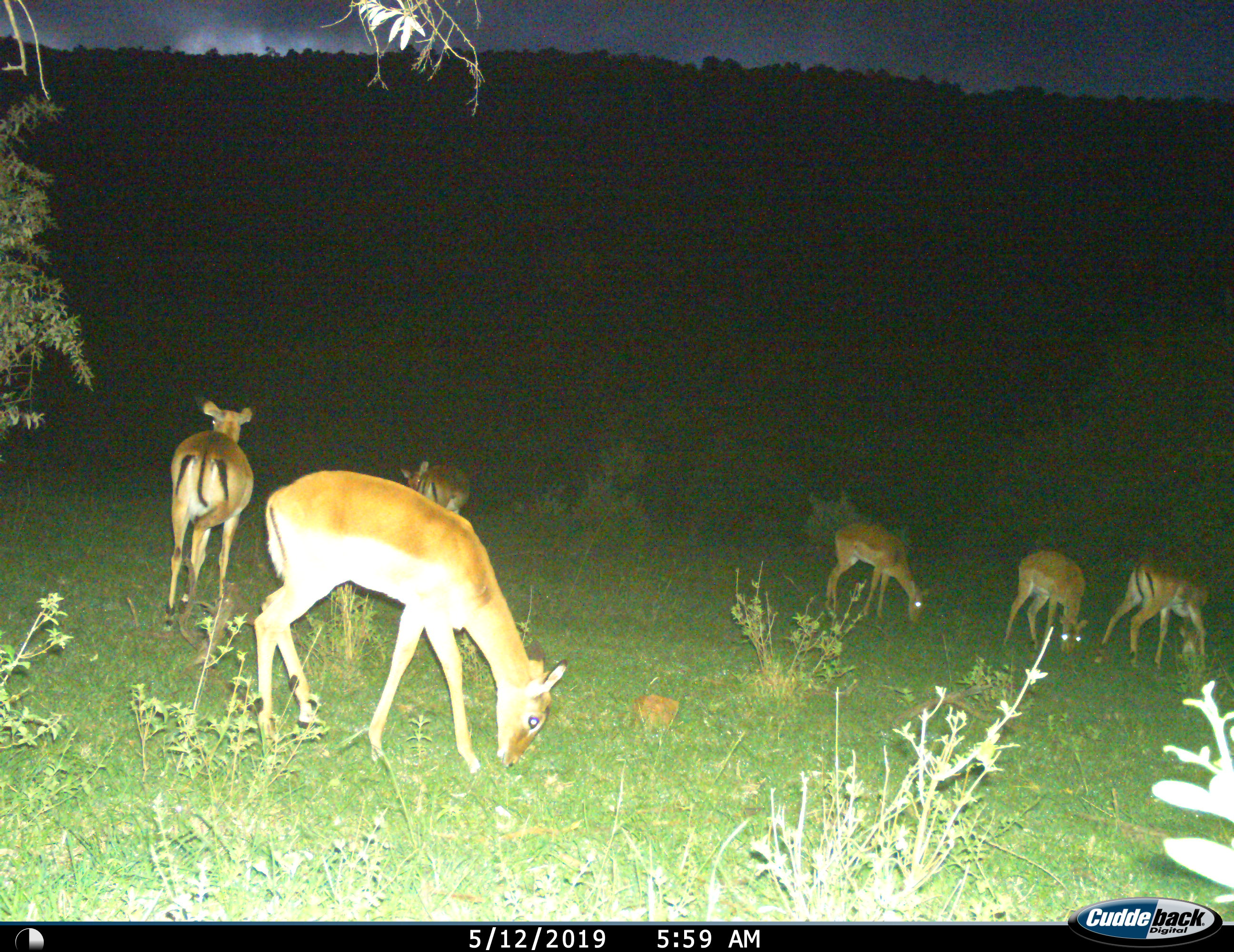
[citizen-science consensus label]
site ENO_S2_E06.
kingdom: Animalia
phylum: Chordata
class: Mammalia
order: Artiodactyla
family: Bovidae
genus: Aepyceros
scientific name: Aepyceros melampus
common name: impala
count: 6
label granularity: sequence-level